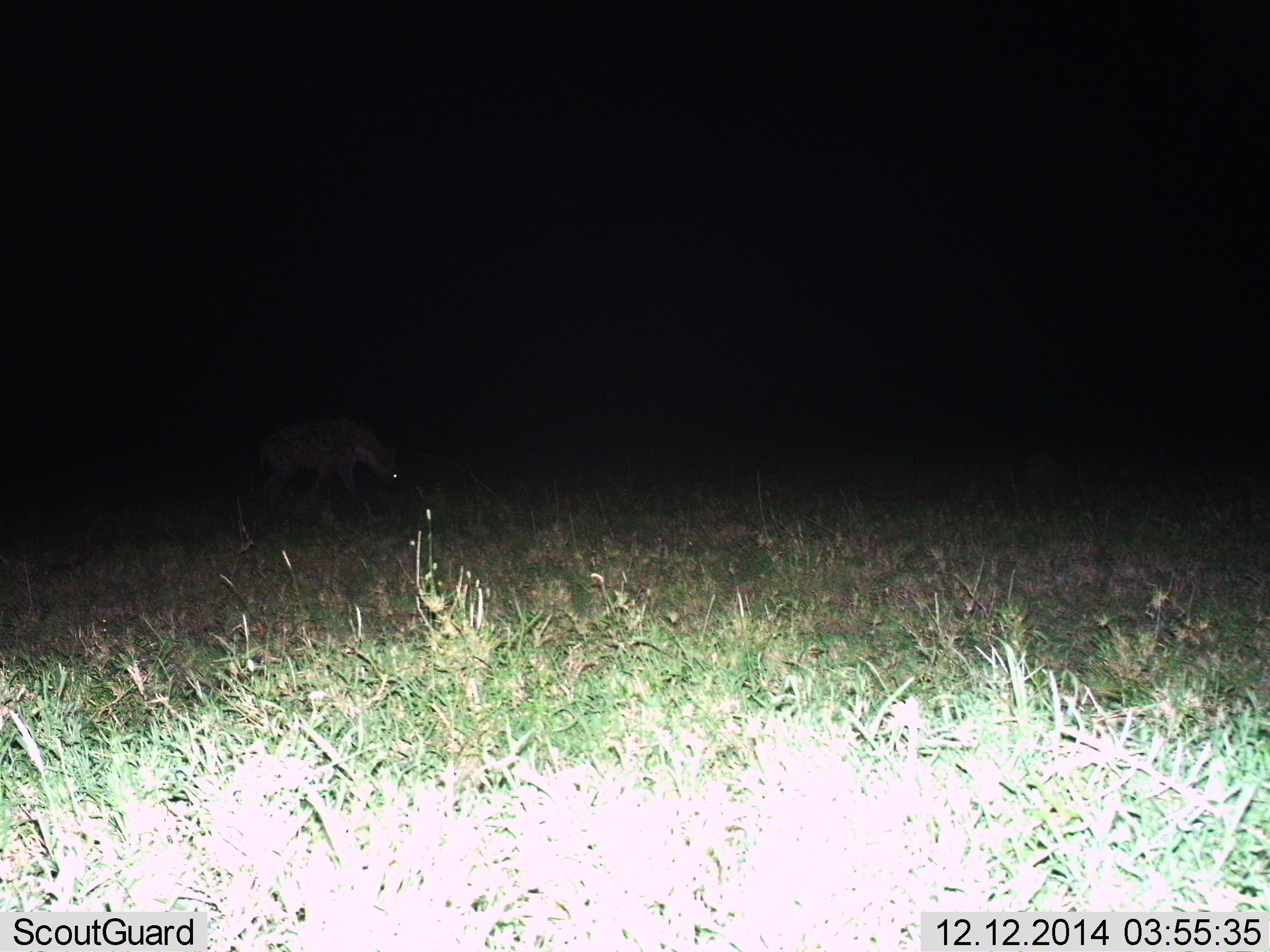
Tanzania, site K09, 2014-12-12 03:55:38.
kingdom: Animalia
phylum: Chordata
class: Mammalia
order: Carnivora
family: Hyaenidae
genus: Crocuta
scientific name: Crocuta crocuta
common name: spotted hyena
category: hyenaspotted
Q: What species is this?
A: Hyenaspotted (spotted hyena) (Crocuta crocuta).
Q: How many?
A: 1.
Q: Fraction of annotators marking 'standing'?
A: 30%.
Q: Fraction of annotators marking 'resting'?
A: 0%.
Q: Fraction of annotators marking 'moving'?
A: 70%.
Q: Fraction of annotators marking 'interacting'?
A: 0%.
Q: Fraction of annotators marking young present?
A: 0%.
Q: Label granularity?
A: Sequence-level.